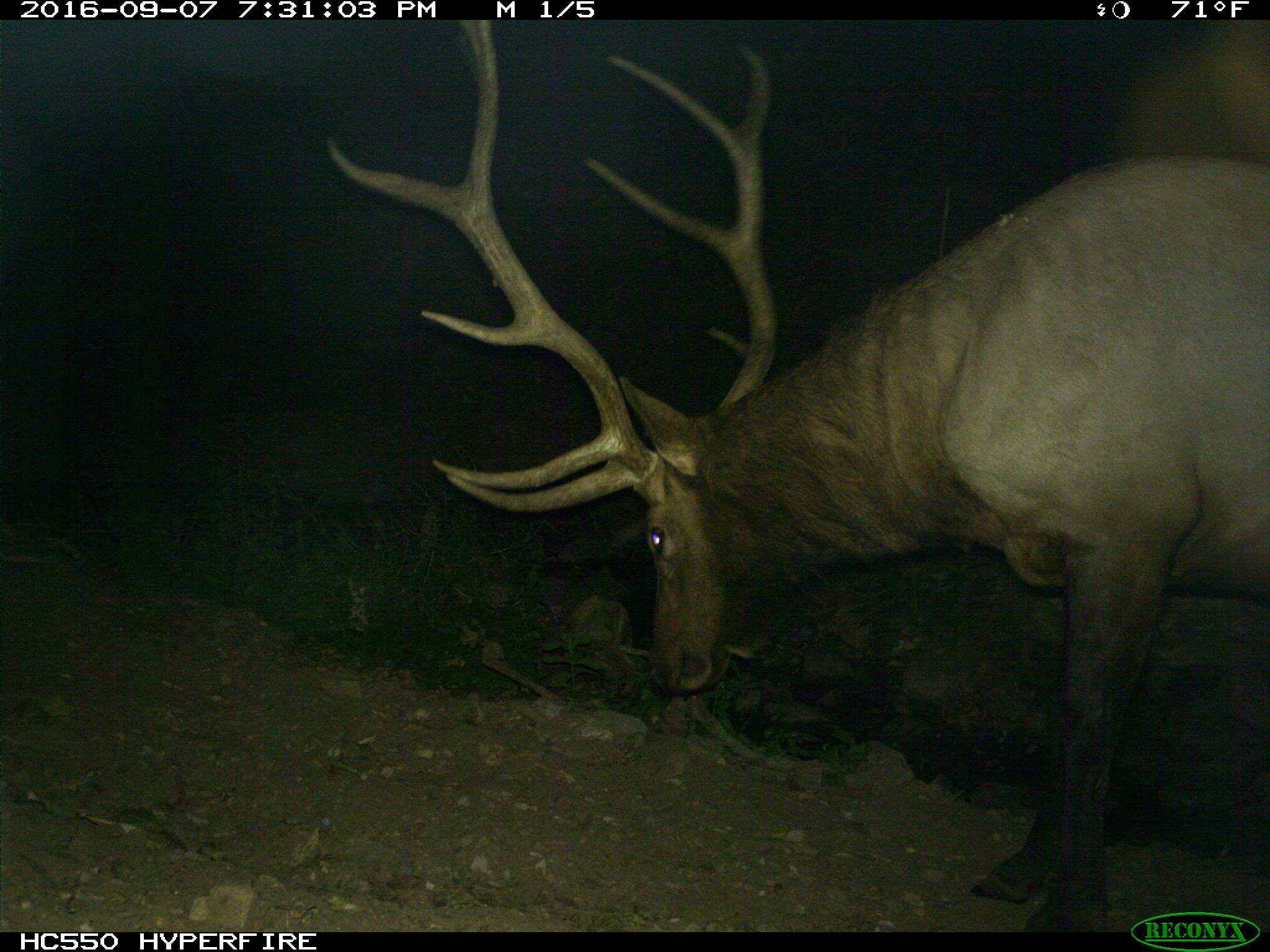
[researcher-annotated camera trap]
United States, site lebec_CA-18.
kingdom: Animalia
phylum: Chordata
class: Mammalia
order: Artiodactyla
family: Cervidae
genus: Cervus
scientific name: Cervus canadensis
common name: elk